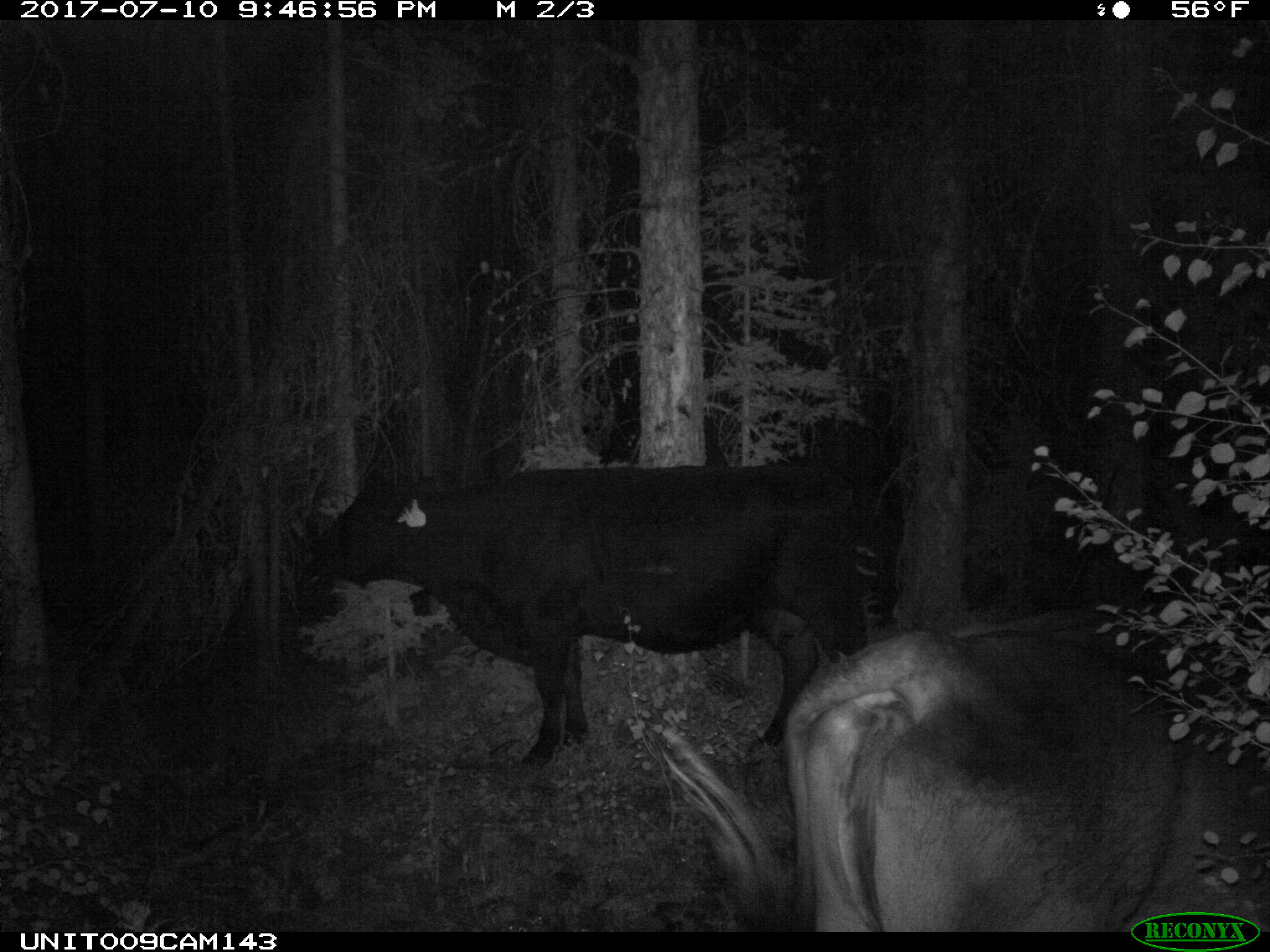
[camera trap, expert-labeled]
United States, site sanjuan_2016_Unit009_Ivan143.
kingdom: Animalia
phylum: Chordata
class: Mammalia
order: Artiodactyla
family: Bovidae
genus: Bos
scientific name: Bos taurus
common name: domestic cow